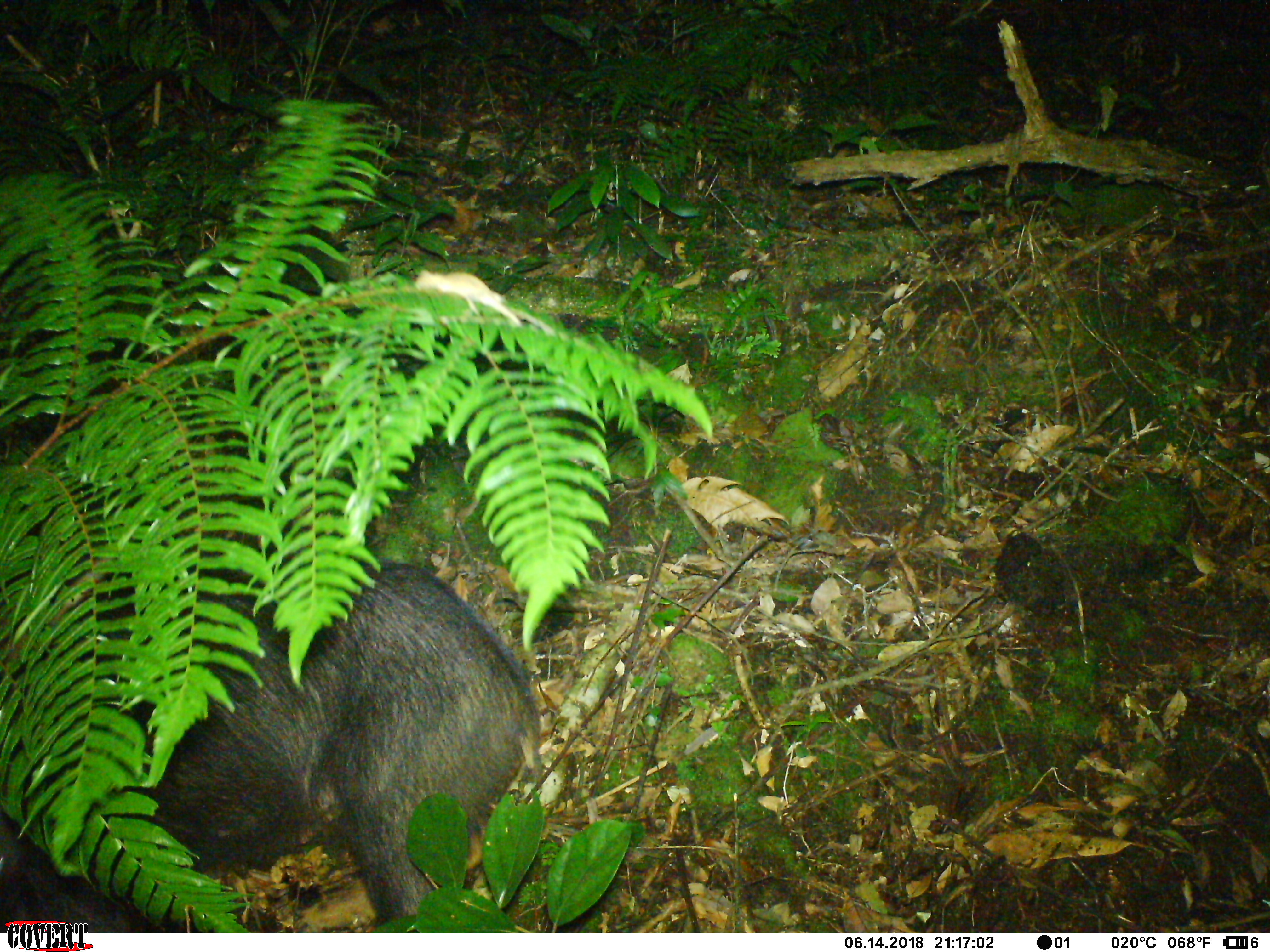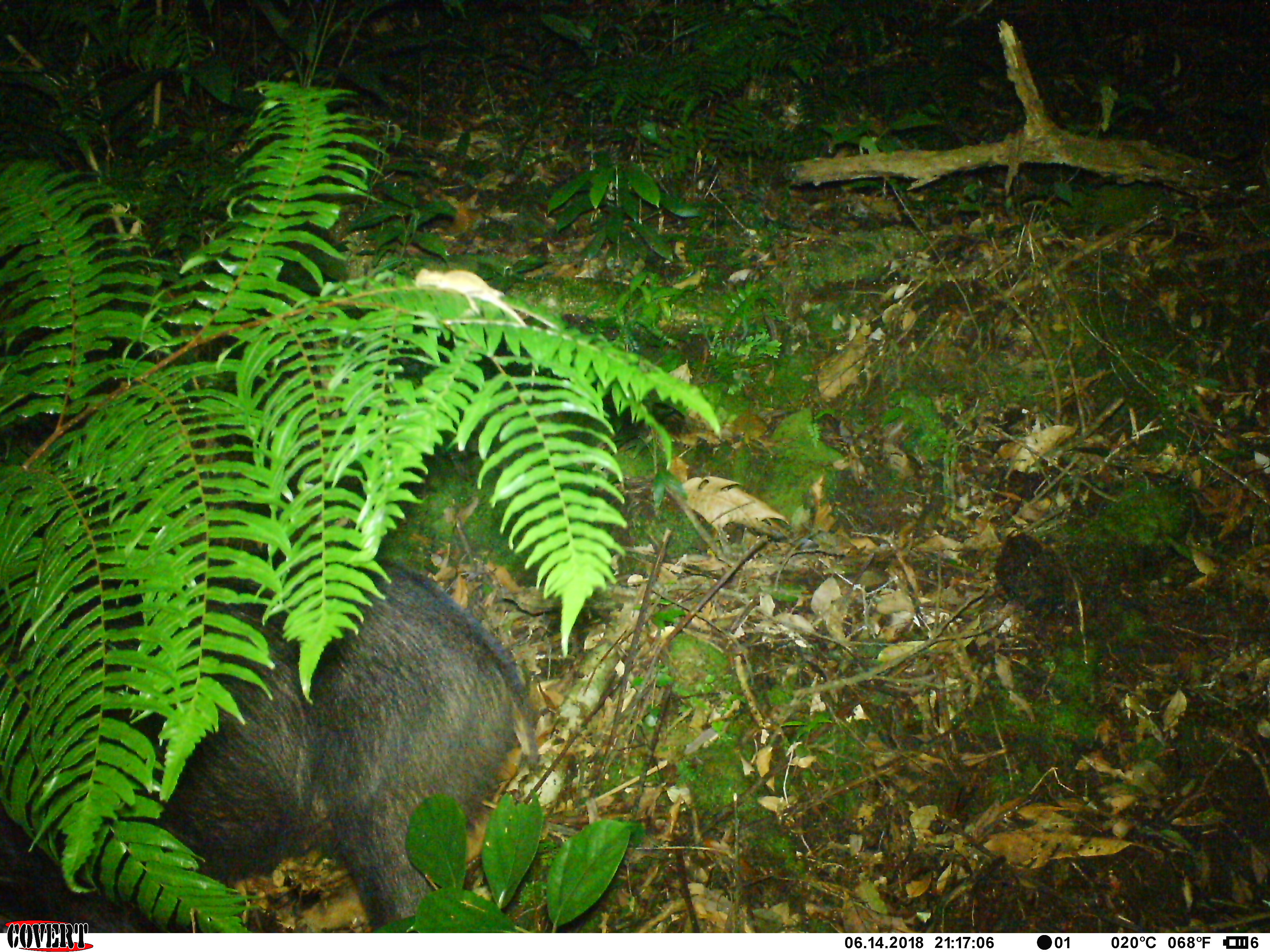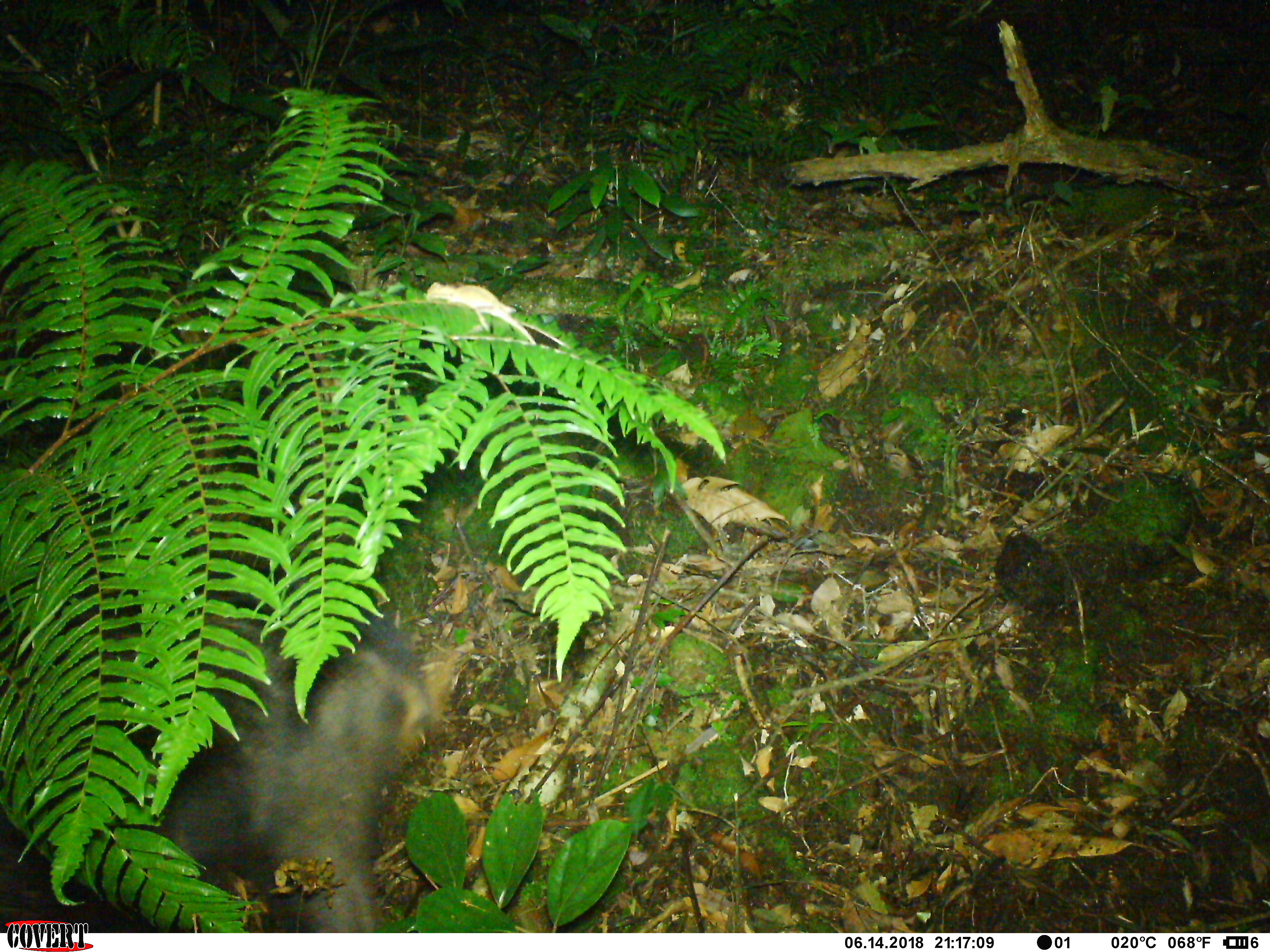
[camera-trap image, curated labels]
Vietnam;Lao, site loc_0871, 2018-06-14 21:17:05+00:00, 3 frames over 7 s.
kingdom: Animalia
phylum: Chordata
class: Mammalia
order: Artiodactyla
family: Bovidae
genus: Capricornis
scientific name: Capricornis sumatraensis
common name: chinese serow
Chinese serow (Capricornis sumatraensis). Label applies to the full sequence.